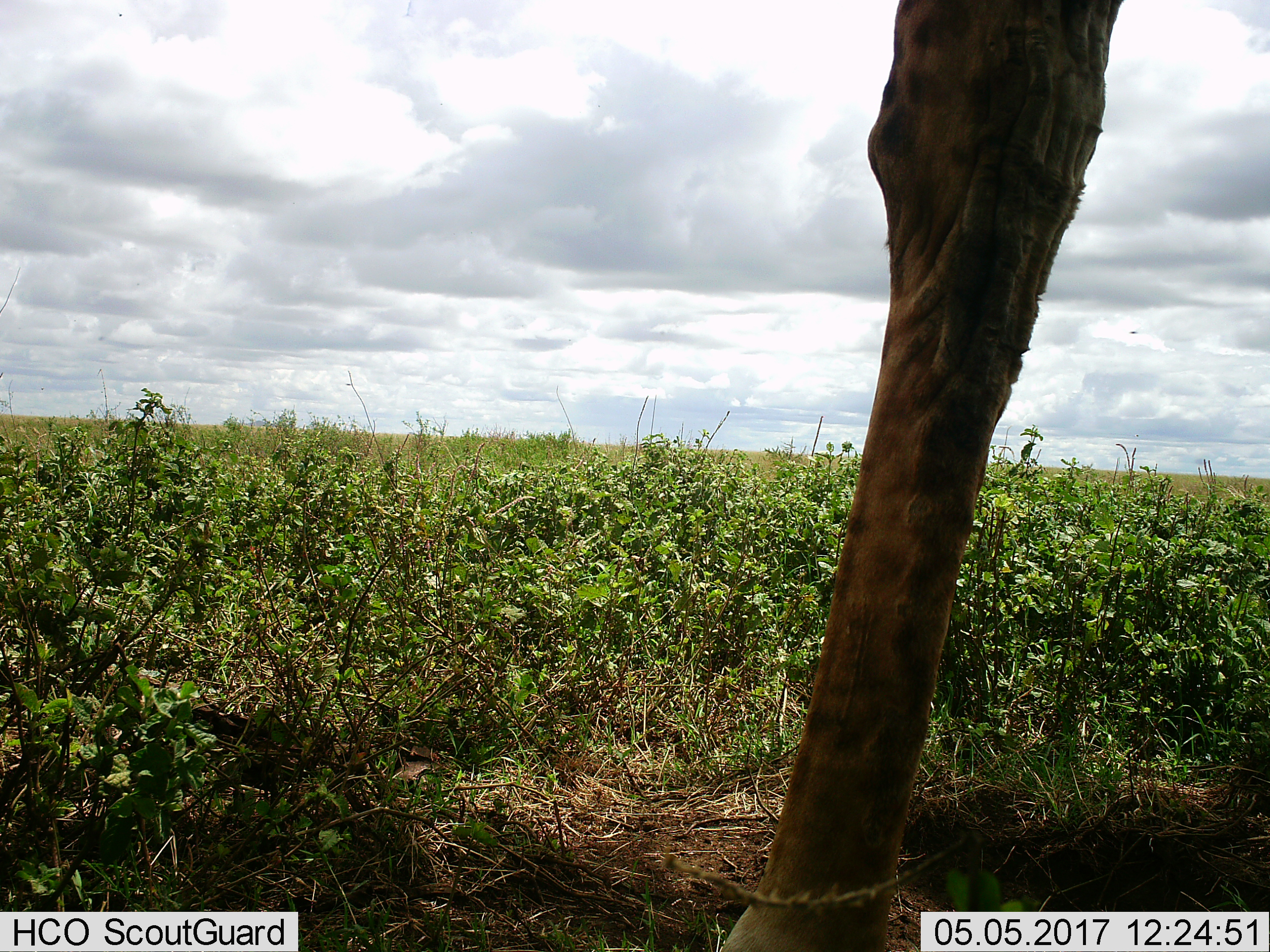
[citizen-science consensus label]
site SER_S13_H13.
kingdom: Animalia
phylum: Chordata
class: Mammalia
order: Artiodactyla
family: Giraffidae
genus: Giraffa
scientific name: Giraffa camelopardalis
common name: giraffe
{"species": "giraffe (Giraffa camelopardalis)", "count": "1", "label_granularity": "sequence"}